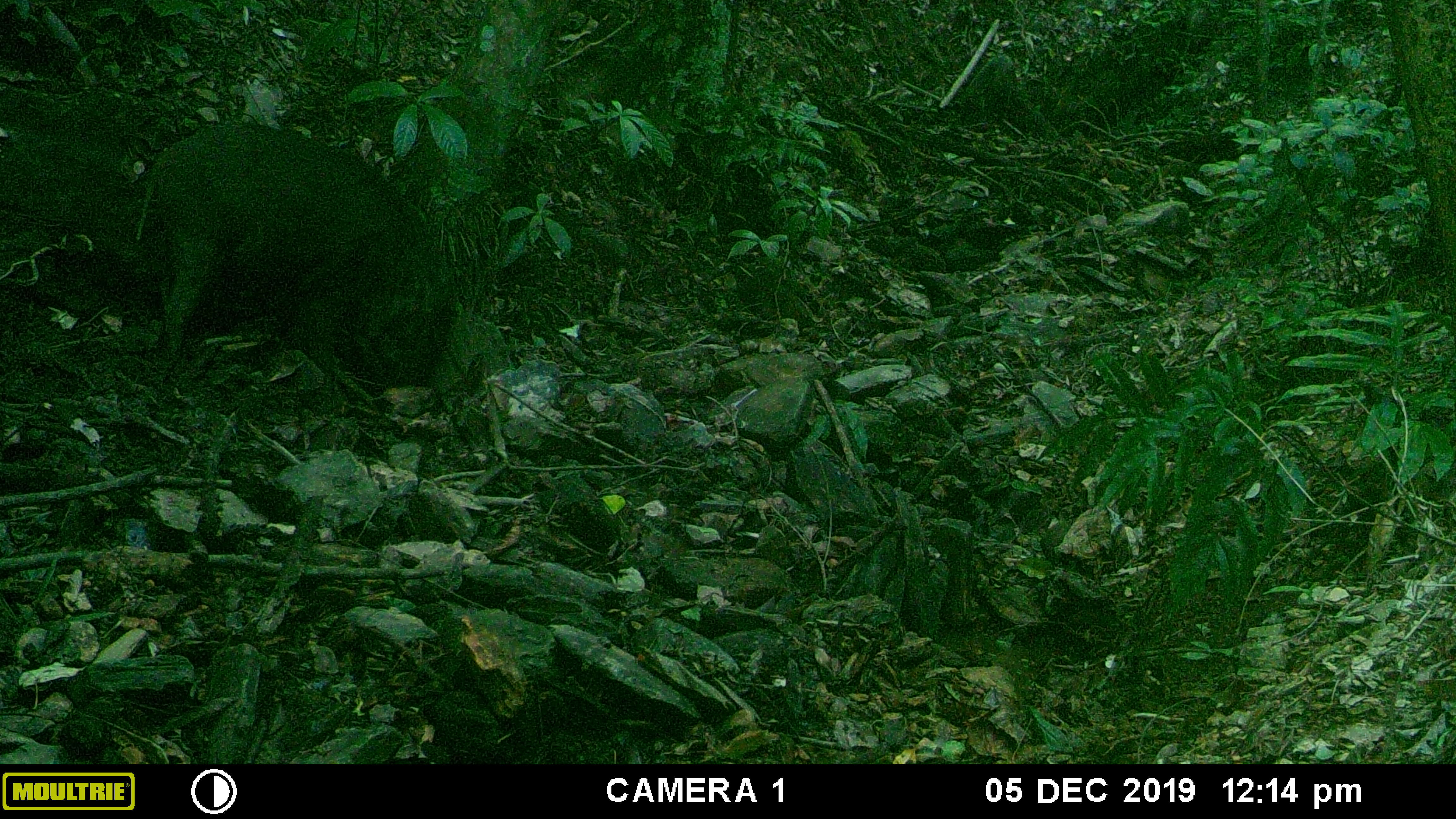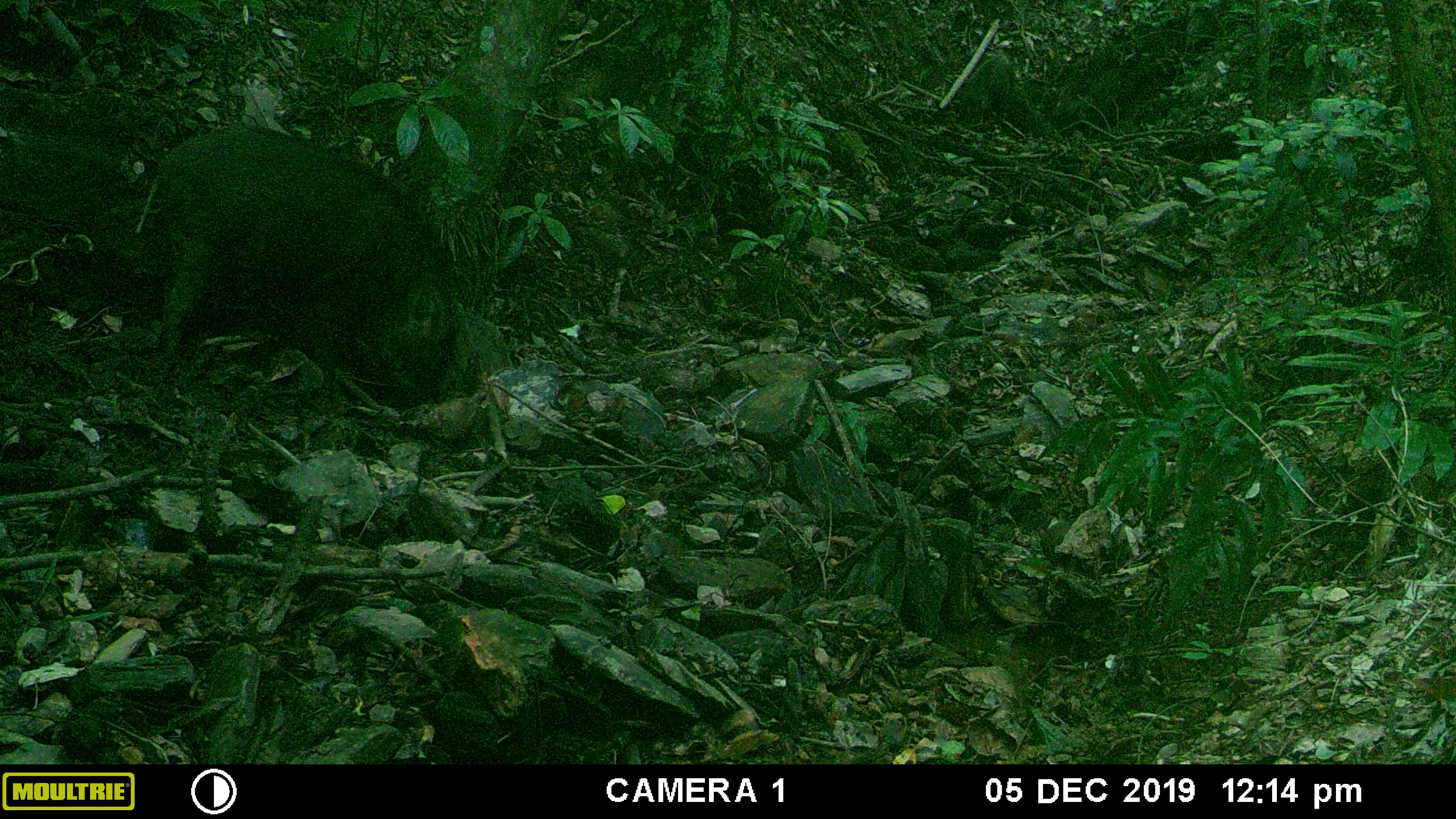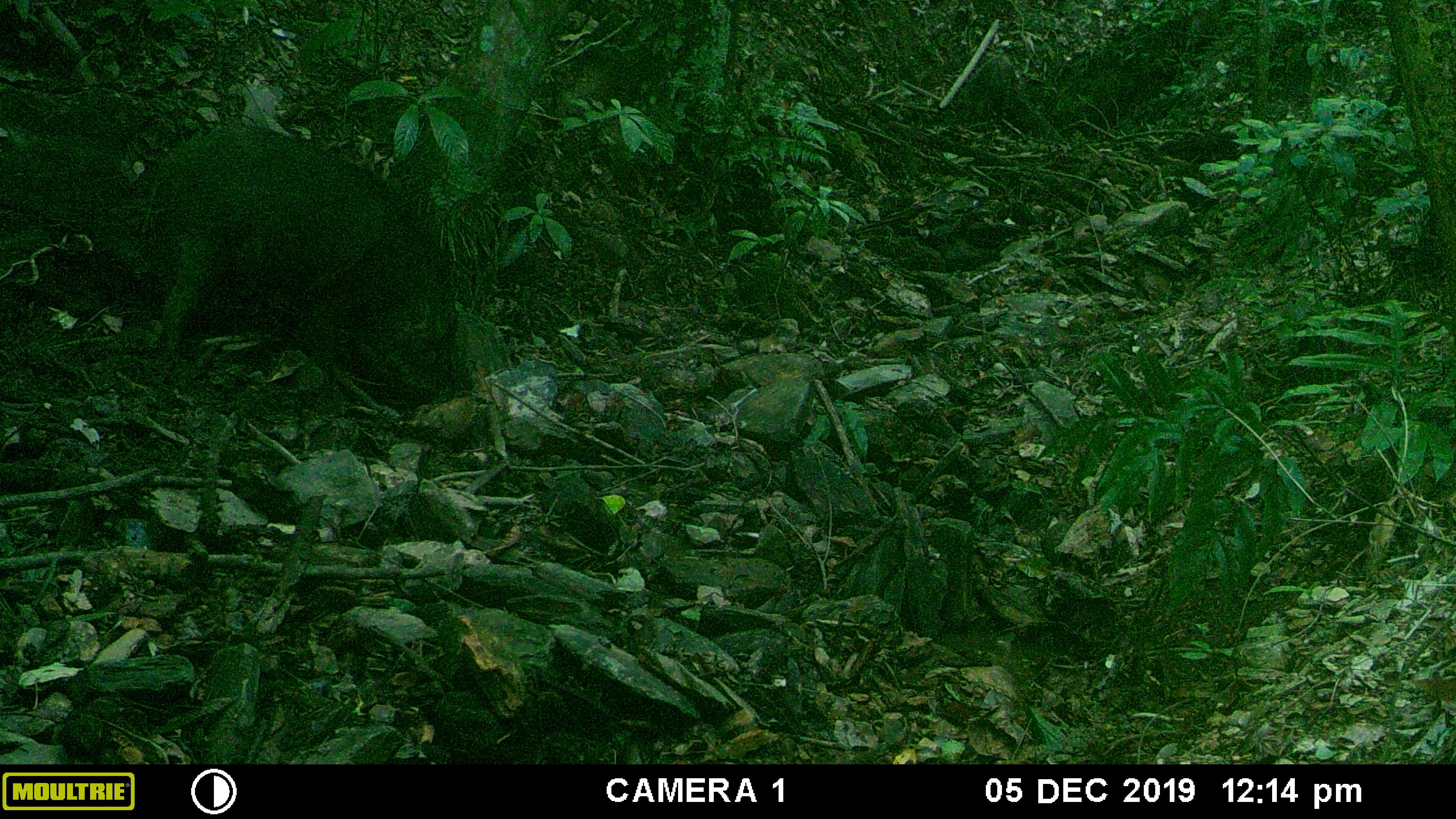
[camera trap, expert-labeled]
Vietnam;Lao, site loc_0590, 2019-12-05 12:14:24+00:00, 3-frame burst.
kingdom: Animalia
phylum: Chordata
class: Mammalia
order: Artiodactyla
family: Suidae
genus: Sus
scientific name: Sus scrofa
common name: eurasian wild pig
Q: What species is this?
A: Eurasian wild pig (Sus scrofa).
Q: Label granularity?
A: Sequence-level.